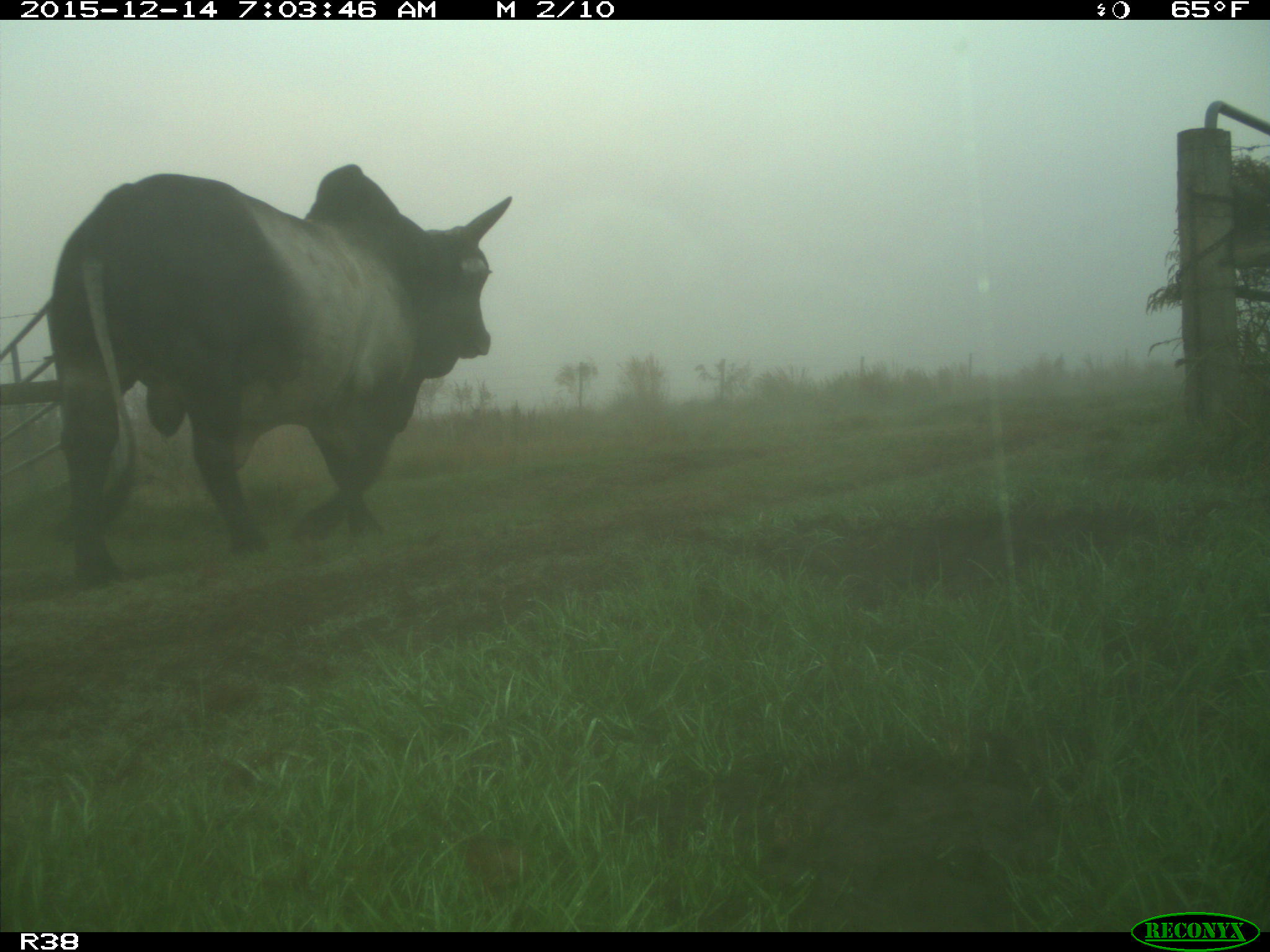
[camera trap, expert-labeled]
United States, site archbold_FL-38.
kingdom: Animalia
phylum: Chordata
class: Mammalia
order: Artiodactyla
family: Bovidae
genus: Bos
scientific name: Bos taurus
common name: domestic cow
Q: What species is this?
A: Bos taurus (domestic cow).